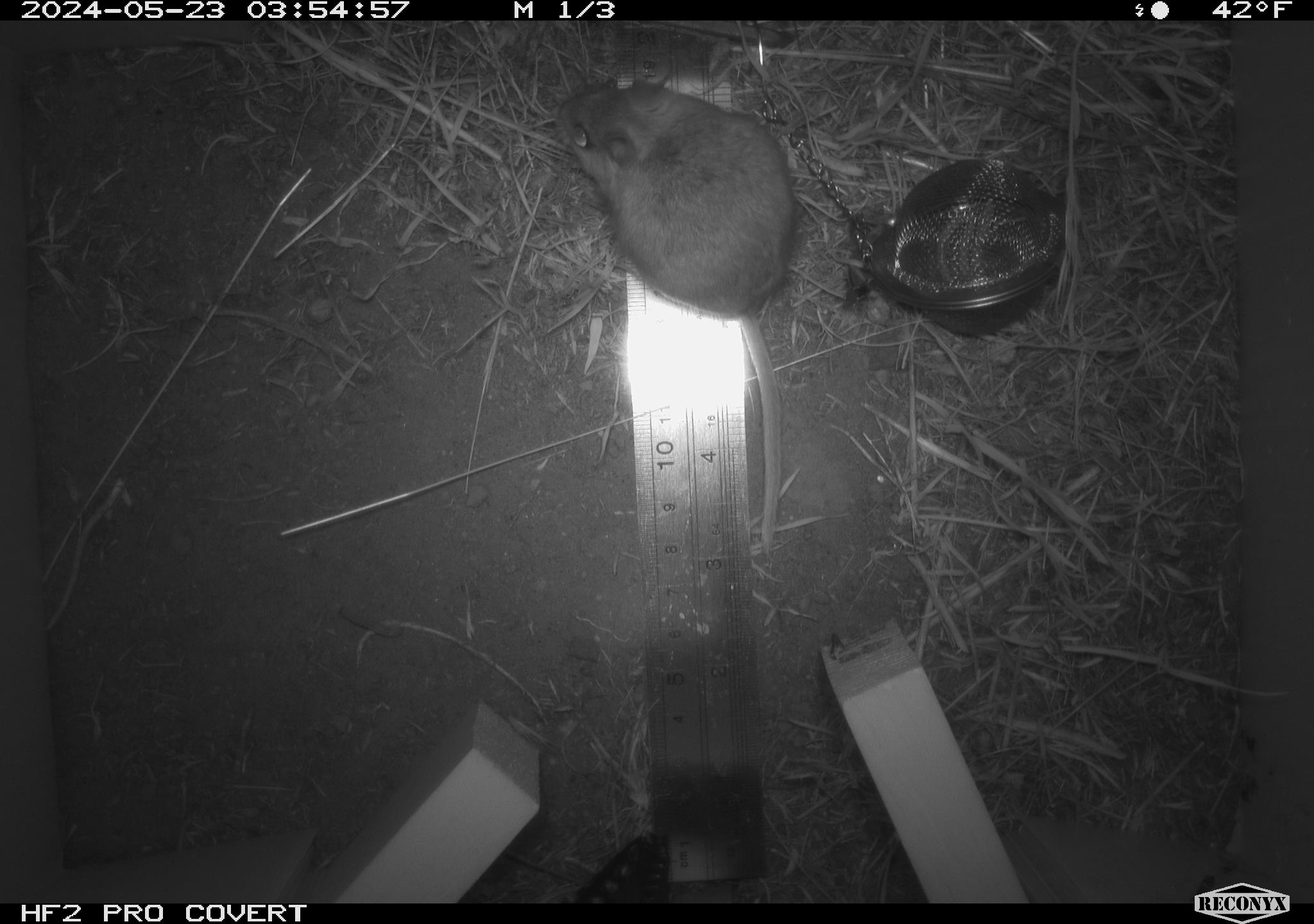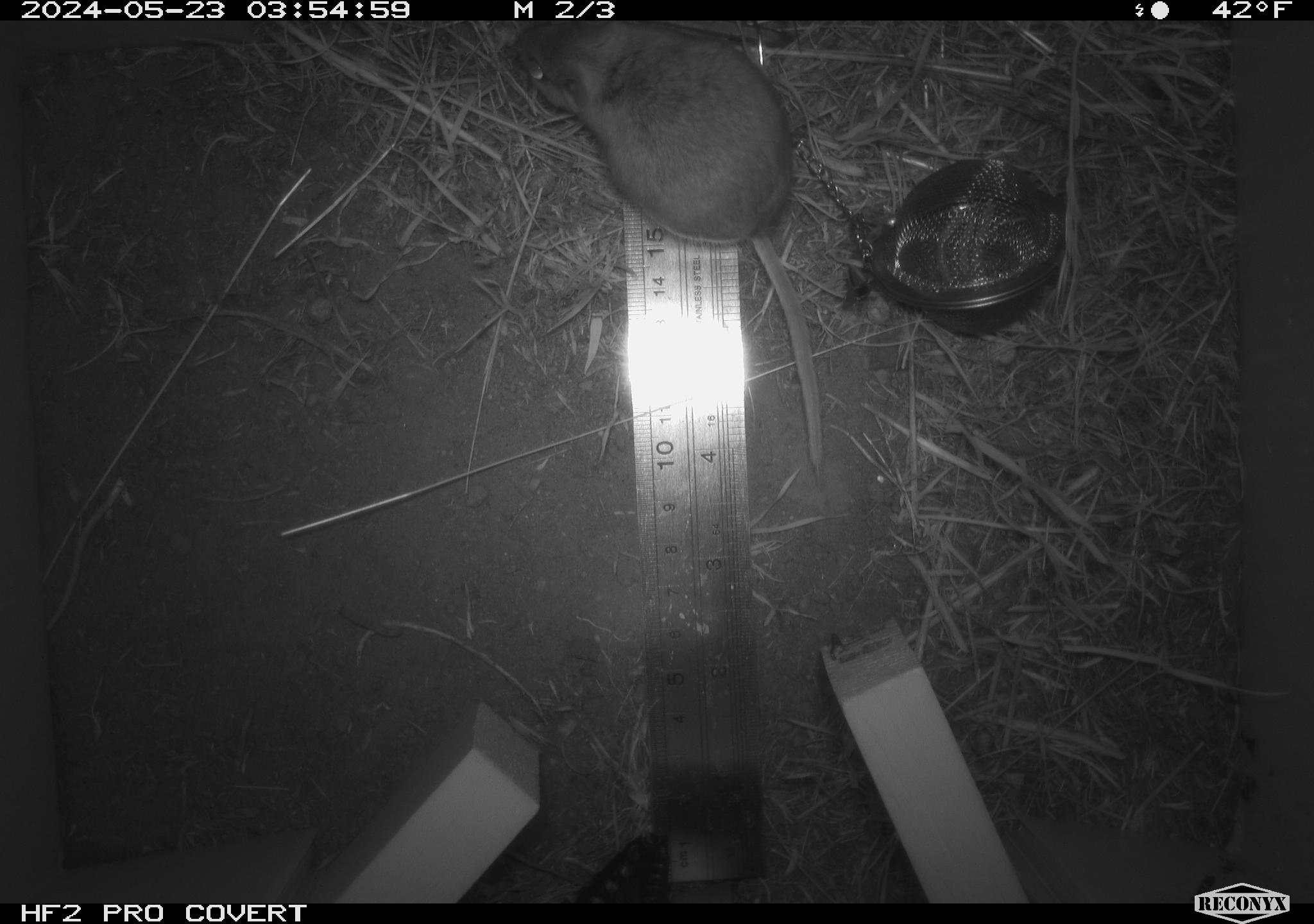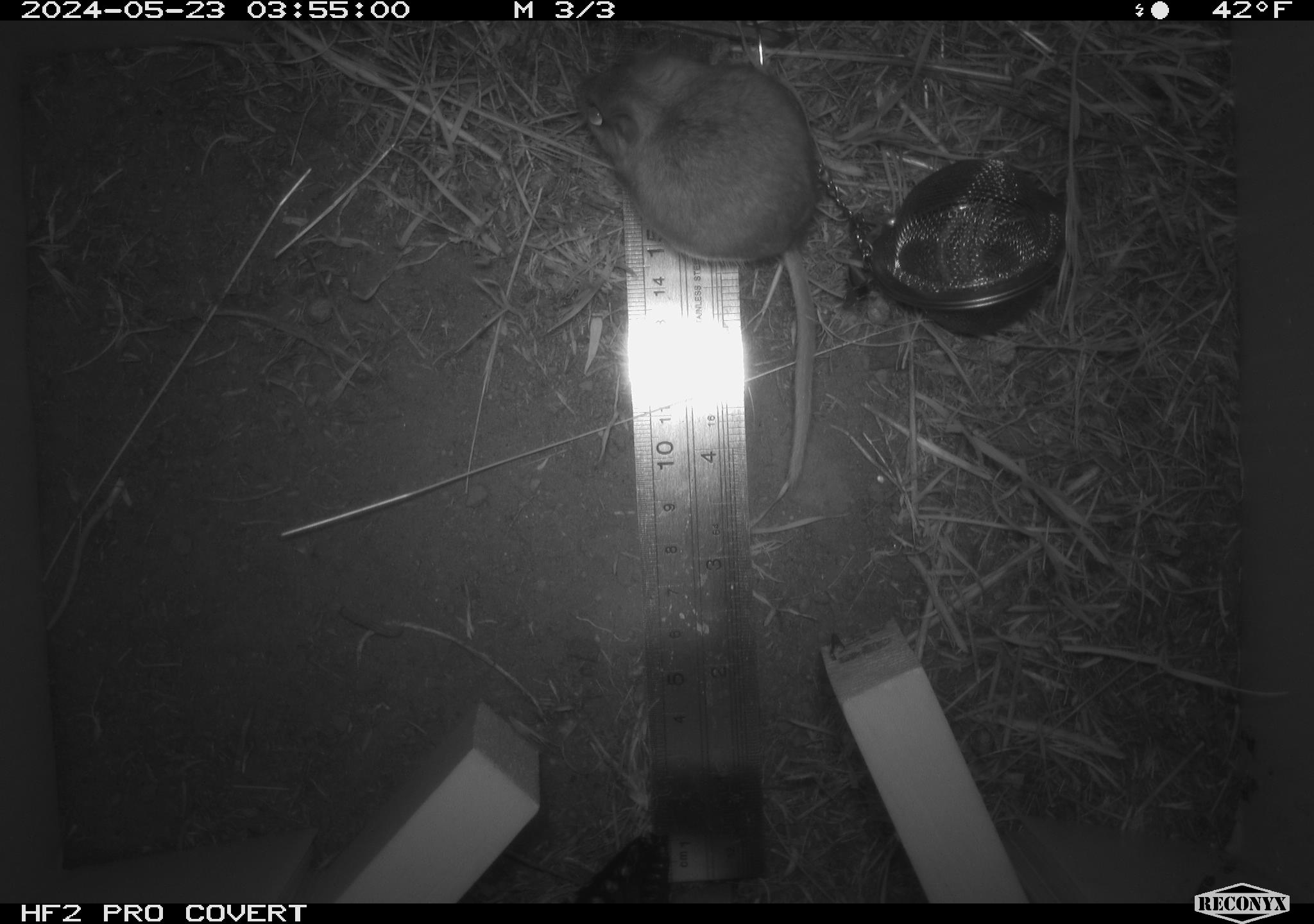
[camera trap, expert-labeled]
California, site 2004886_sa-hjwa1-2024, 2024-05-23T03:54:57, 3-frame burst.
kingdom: Animalia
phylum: Chordata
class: Mammalia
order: Rodentia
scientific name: Rodentia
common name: rodent